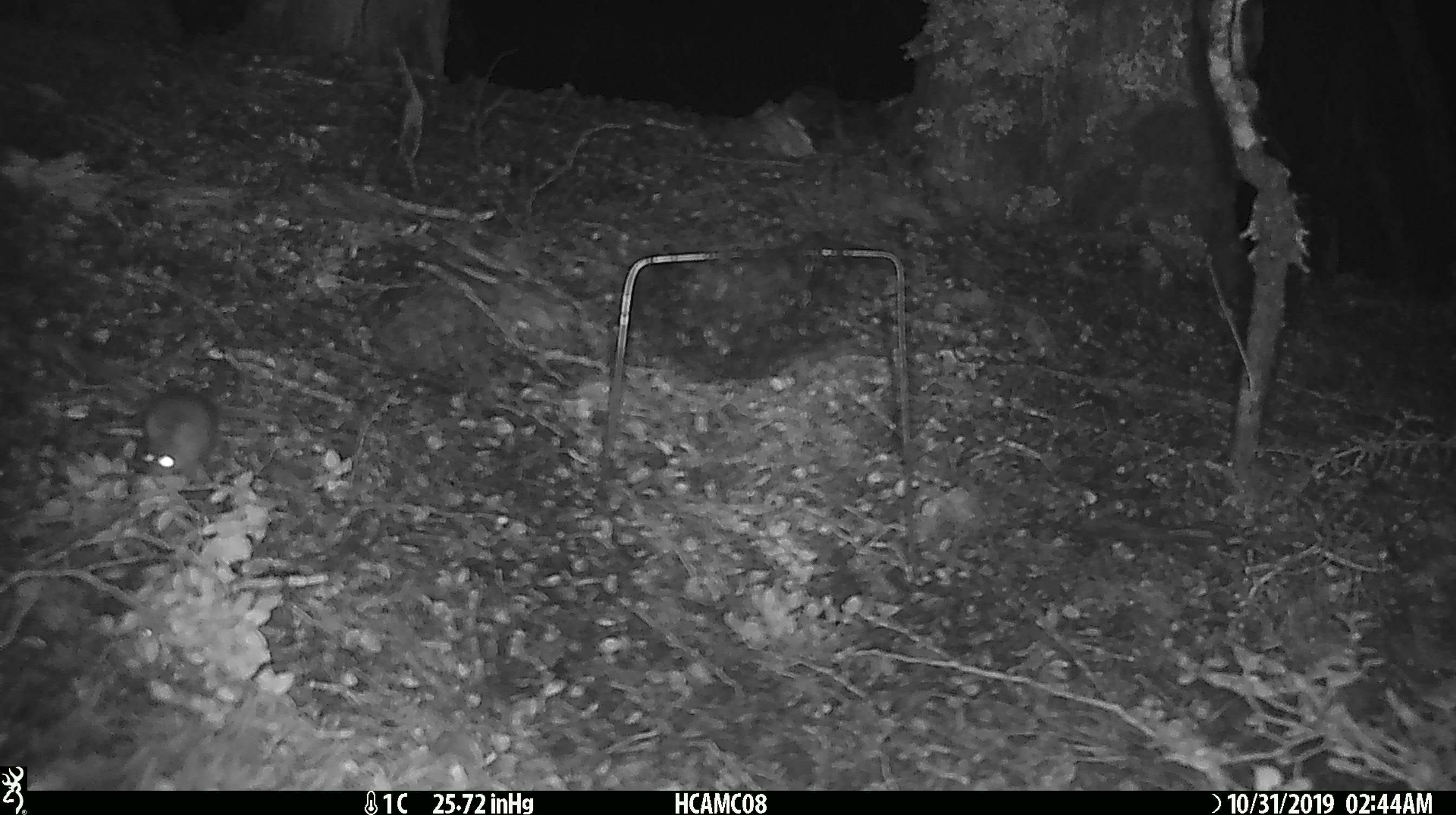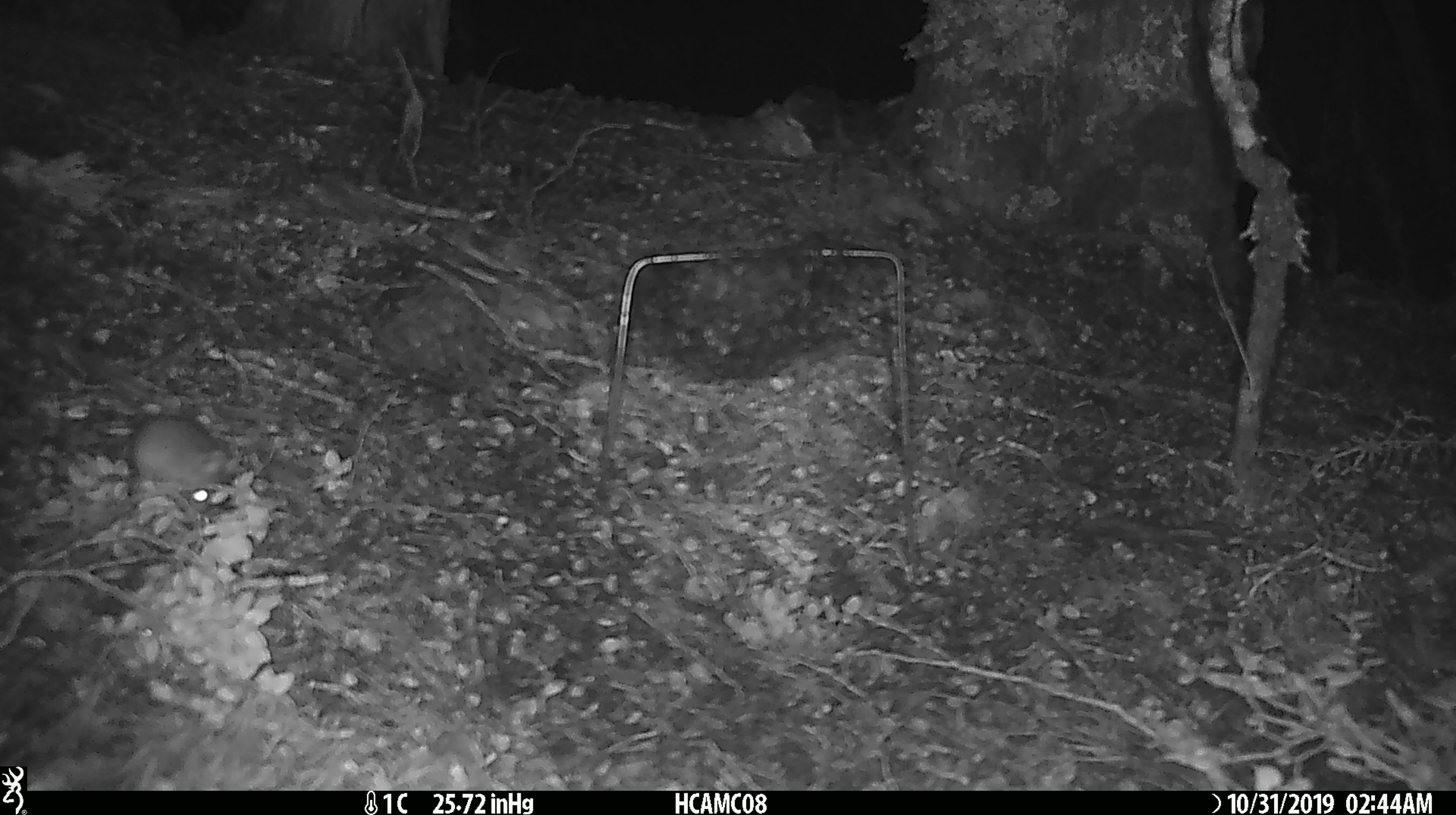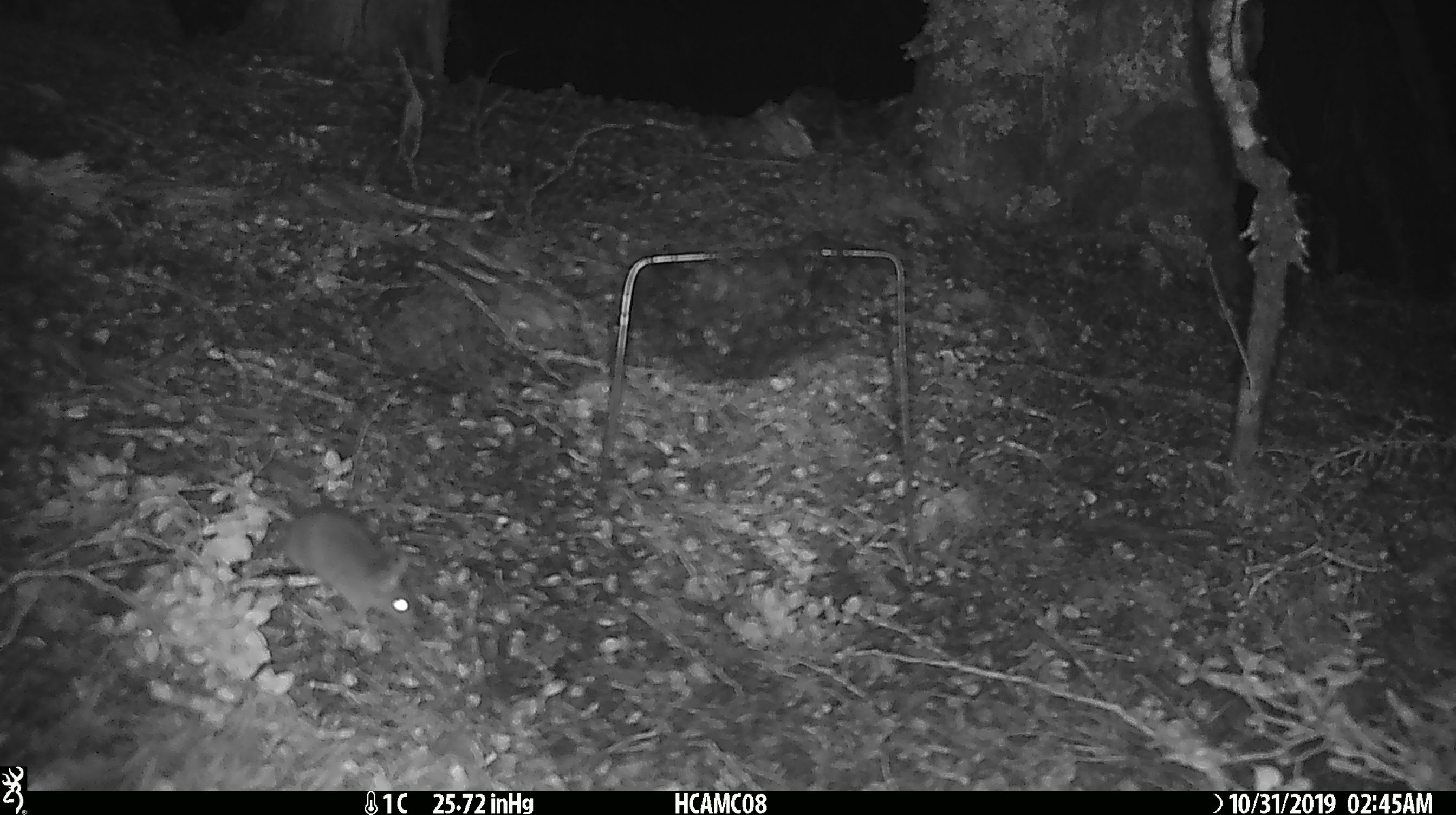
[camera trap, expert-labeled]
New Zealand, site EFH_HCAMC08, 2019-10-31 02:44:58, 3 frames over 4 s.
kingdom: Animalia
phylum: Chordata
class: Mammalia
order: Rodentia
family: Muridae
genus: Mus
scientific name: Mus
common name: mouse